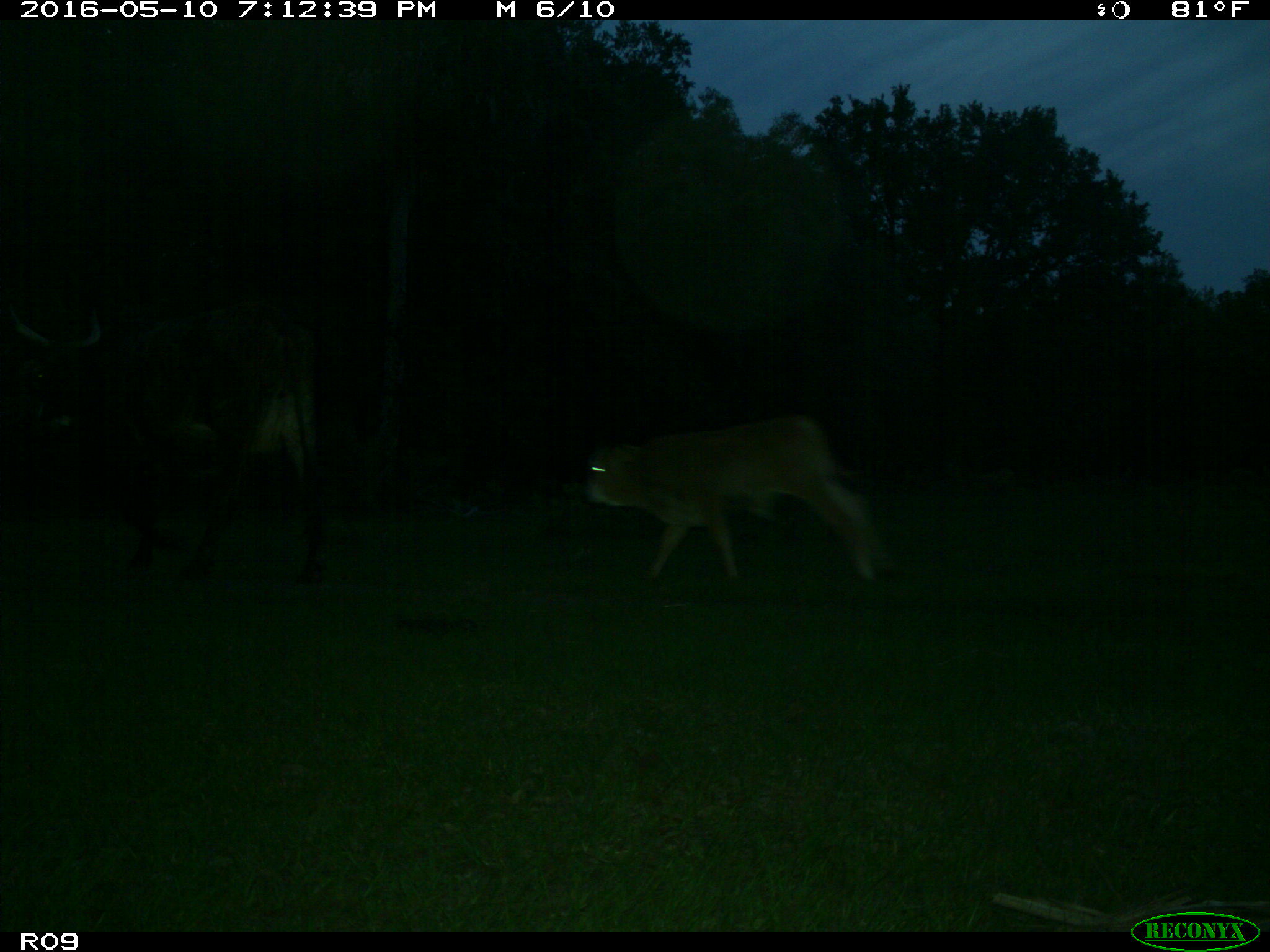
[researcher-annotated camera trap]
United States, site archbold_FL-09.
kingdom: Animalia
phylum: Chordata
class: Mammalia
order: Artiodactyla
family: Bovidae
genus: Bos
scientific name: Bos taurus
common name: domestic cow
Bos taurus (domestic cow).